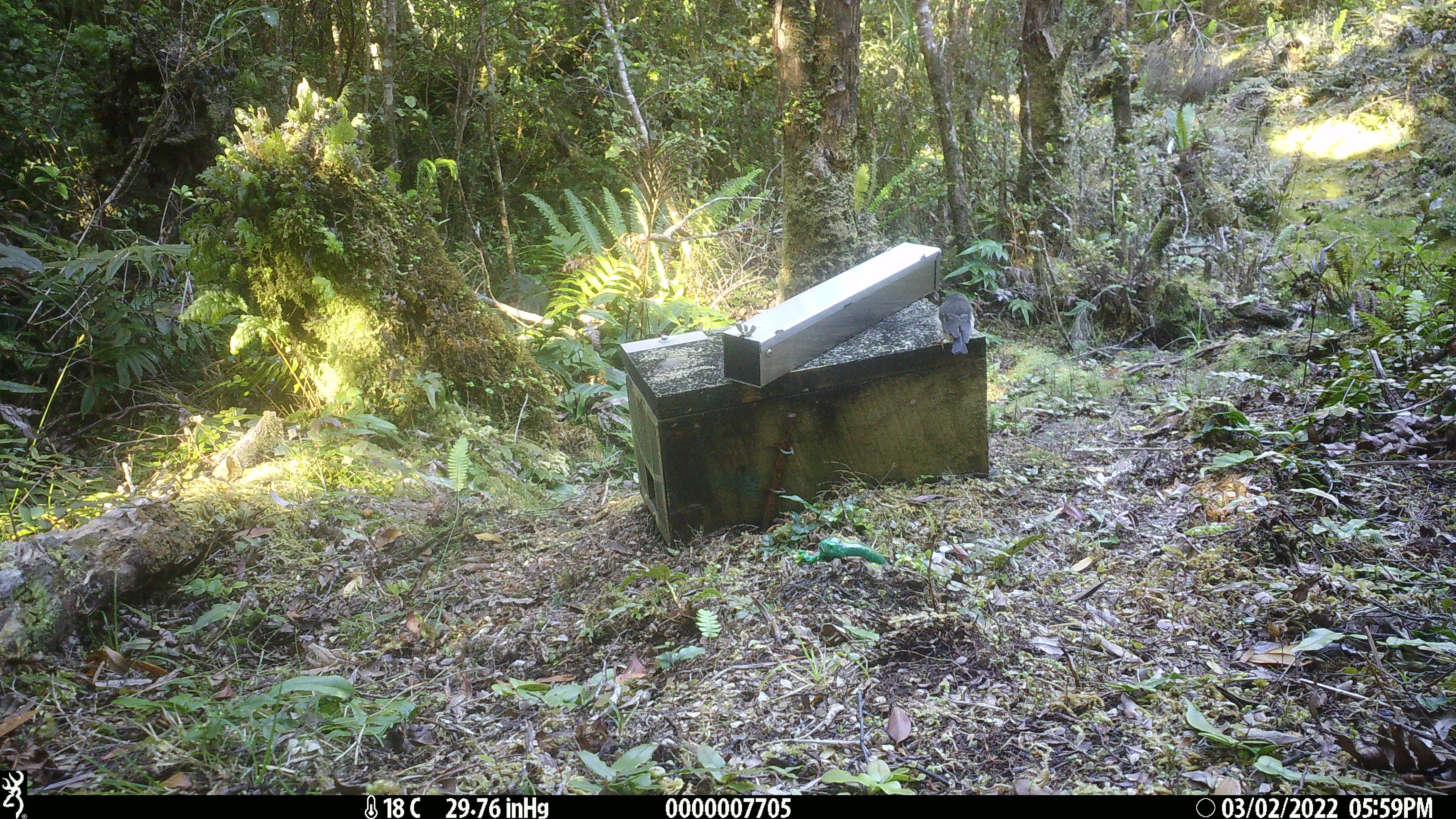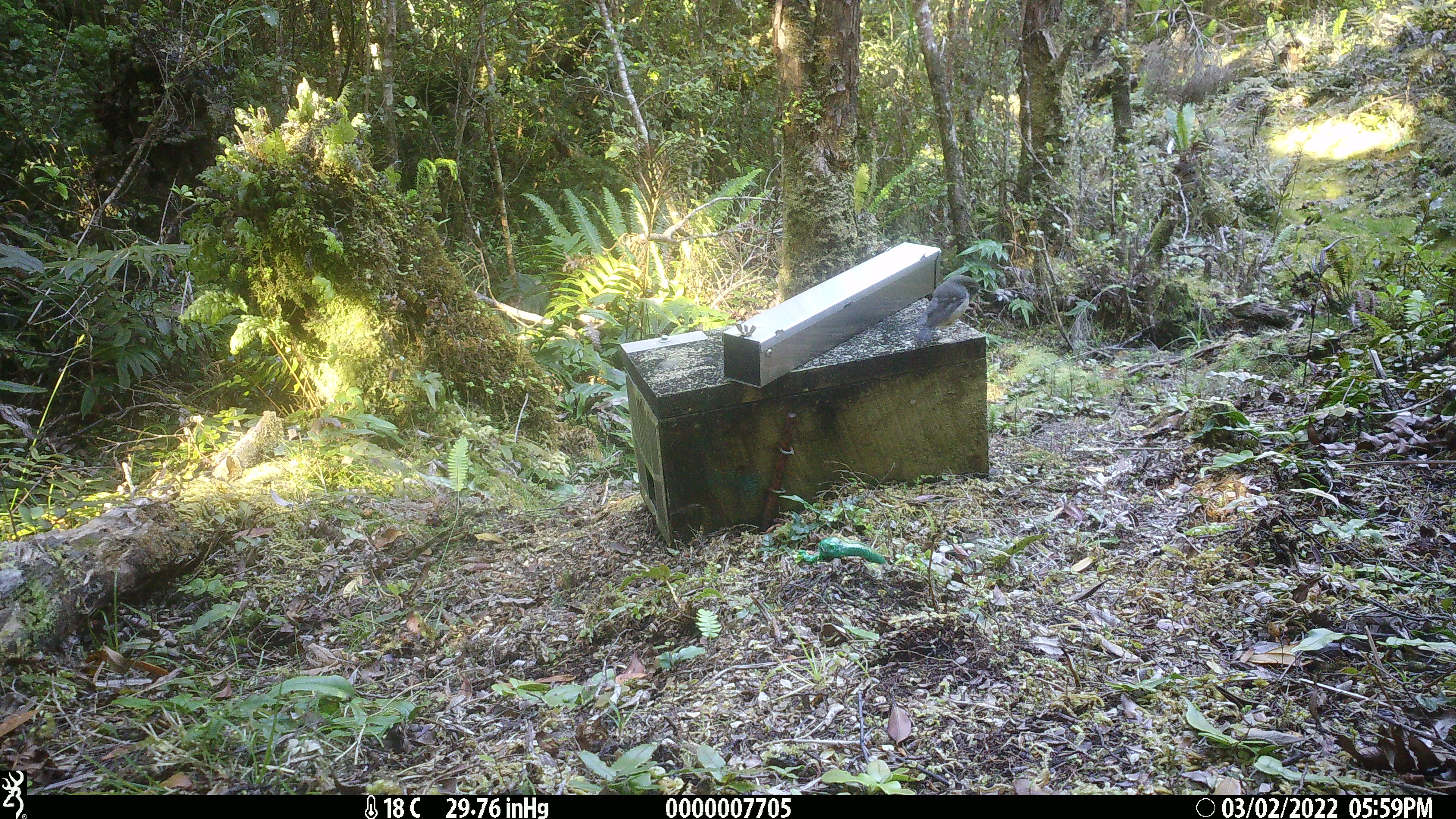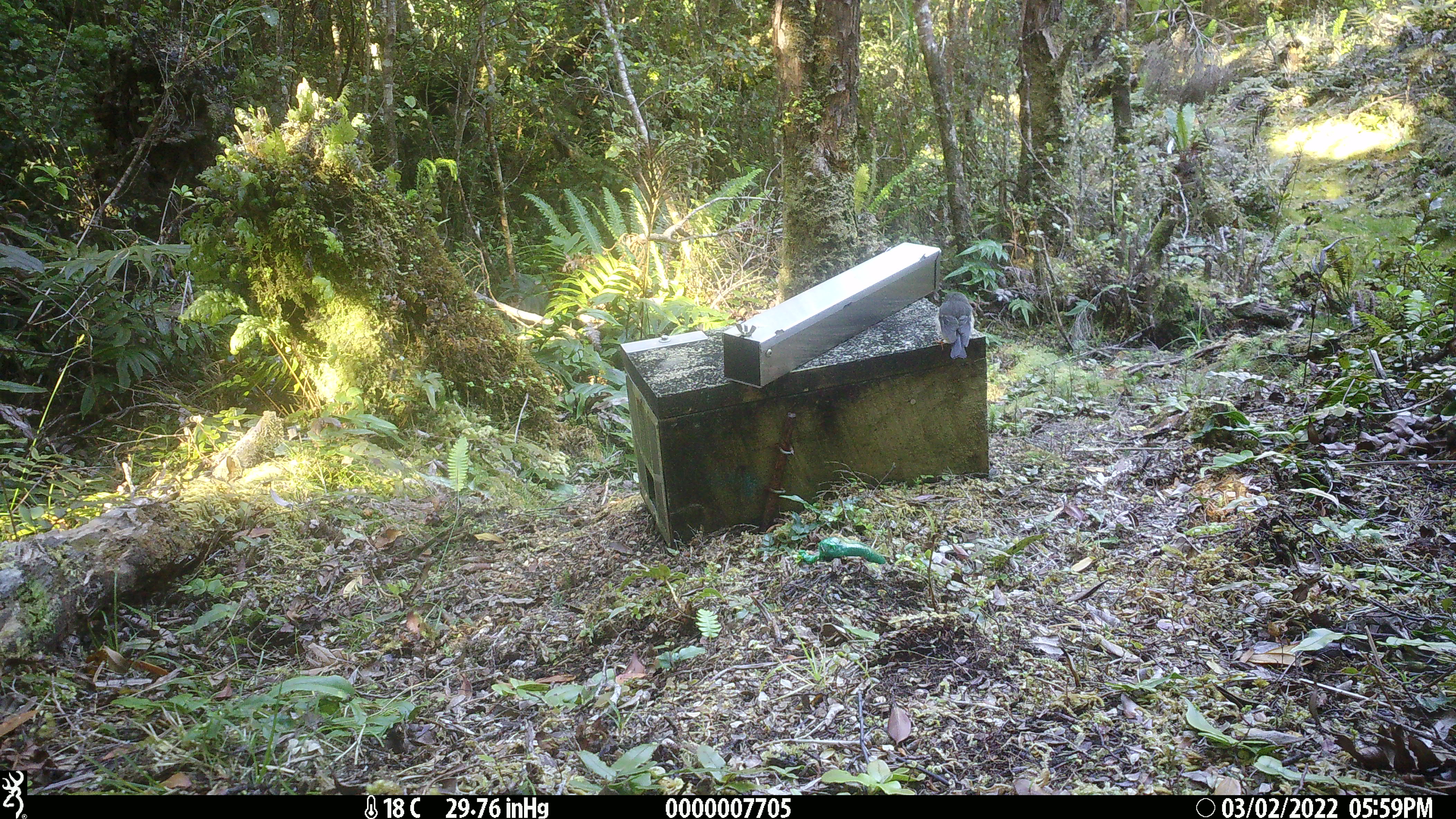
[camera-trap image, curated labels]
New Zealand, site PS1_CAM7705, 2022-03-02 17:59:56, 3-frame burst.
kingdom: Animalia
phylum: Chordata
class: Aves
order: Passeriformes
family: Petroicidae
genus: Petroica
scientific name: Petroica macrocephala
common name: tomtit